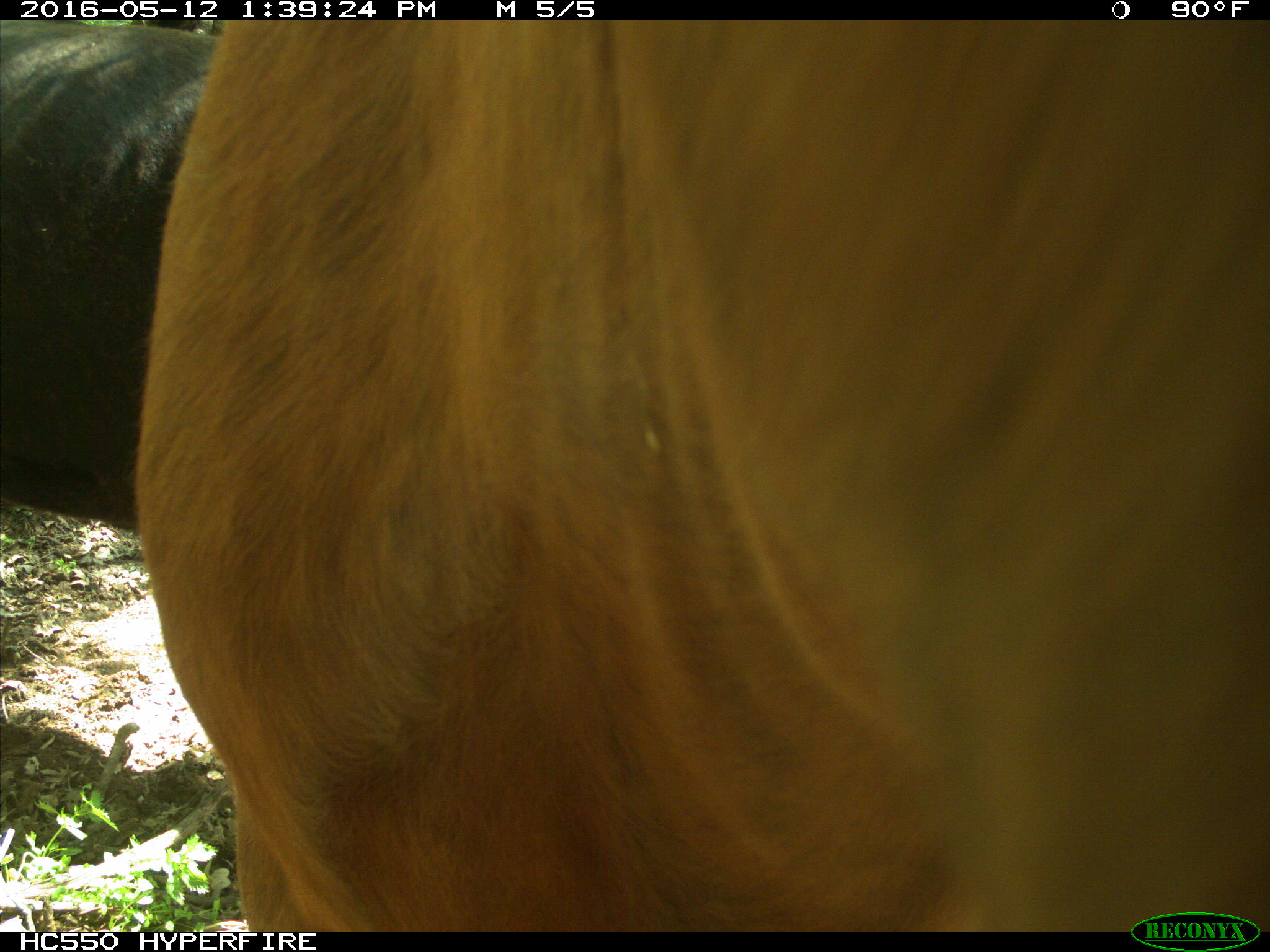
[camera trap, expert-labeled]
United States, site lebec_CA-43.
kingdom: Animalia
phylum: Chordata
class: Mammalia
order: Artiodactyla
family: Bovidae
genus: Bos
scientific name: Bos taurus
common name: domestic cow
Bos taurus (domestic cow).